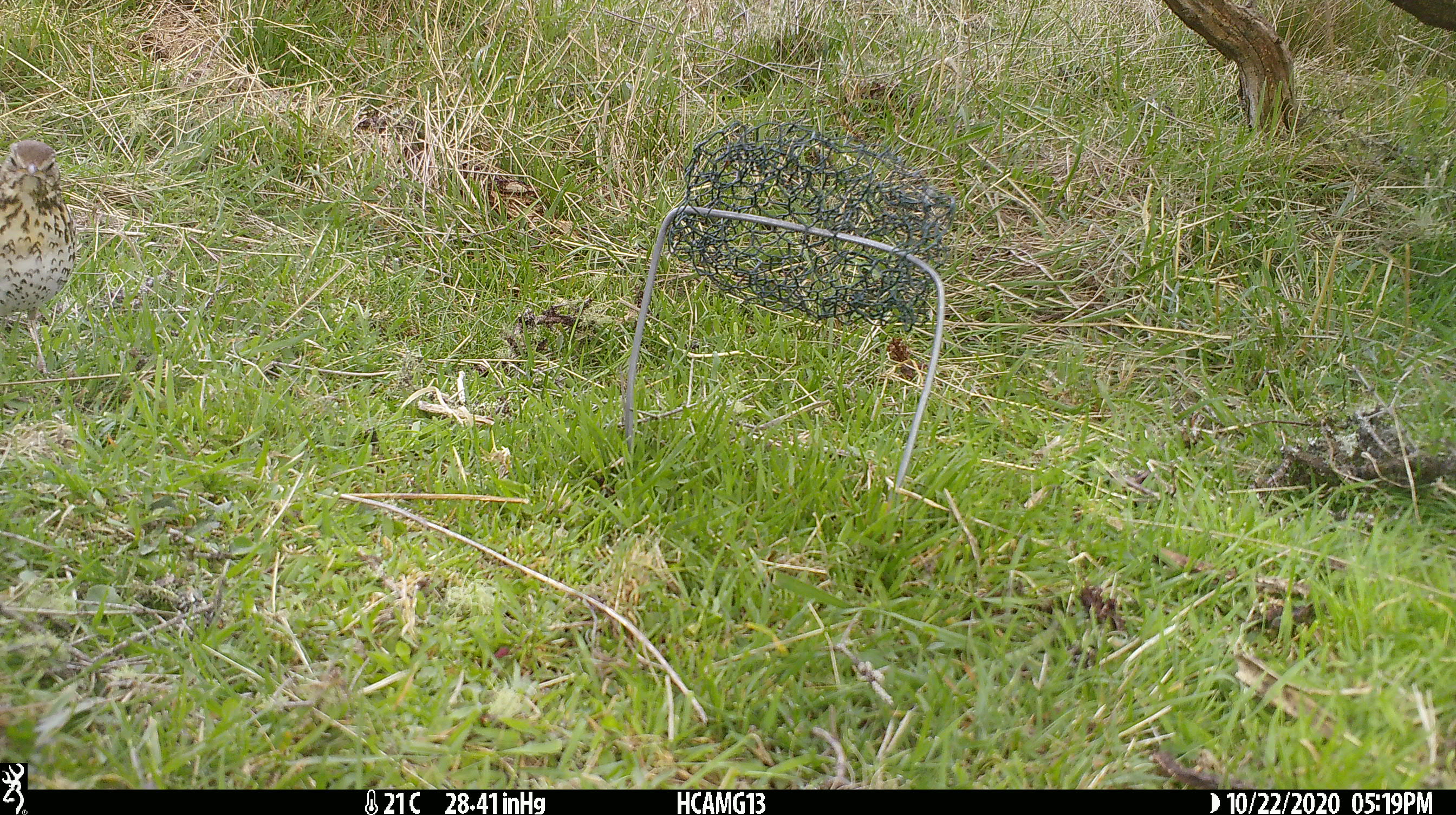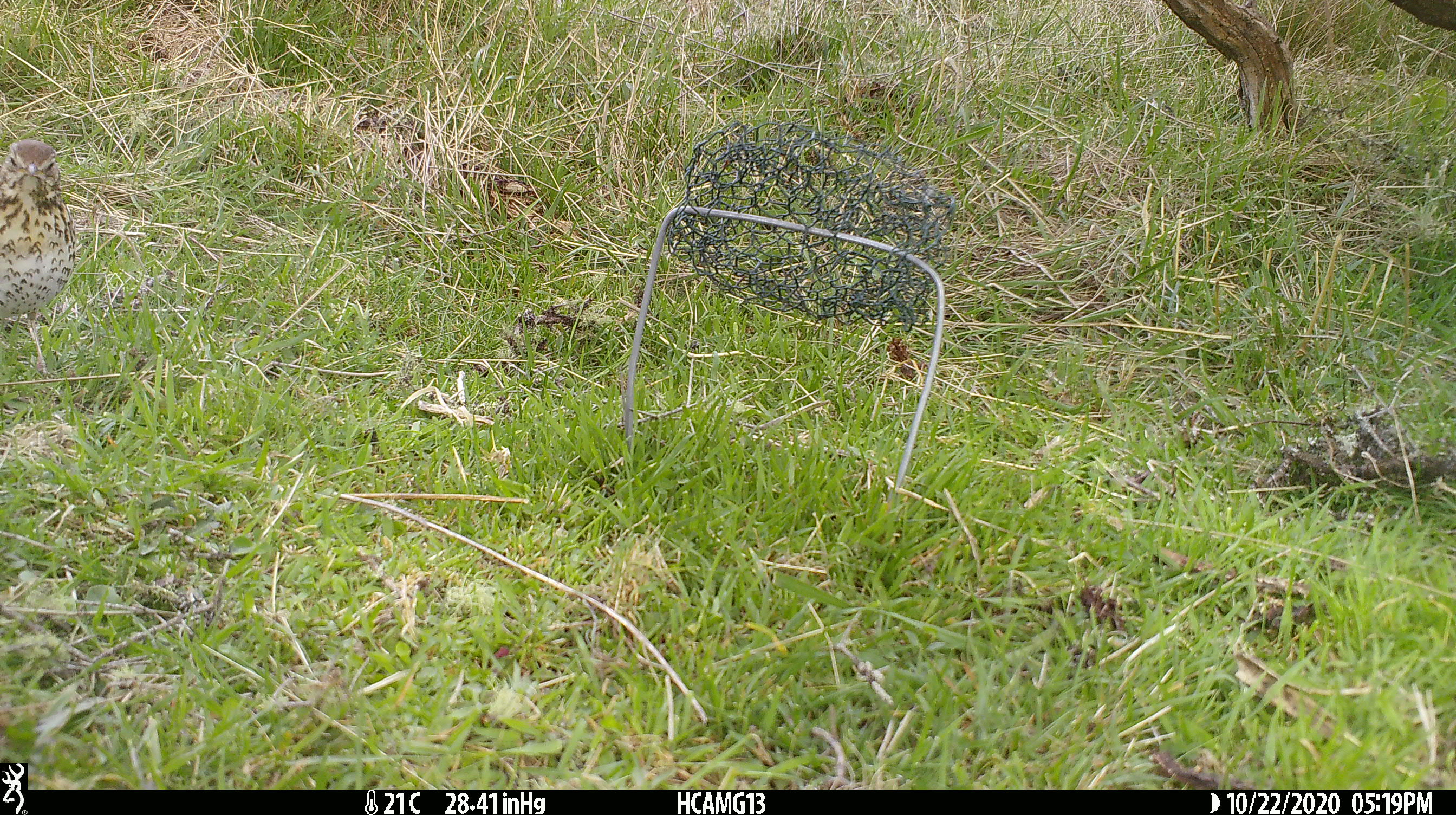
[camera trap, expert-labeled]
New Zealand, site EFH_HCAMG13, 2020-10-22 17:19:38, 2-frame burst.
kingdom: Animalia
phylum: Chordata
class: Aves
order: Passeriformes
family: Turdidae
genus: Turdus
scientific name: Turdus philomelos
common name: song thrush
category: thrush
Thrush (song thrush) (Turdus philomelos).